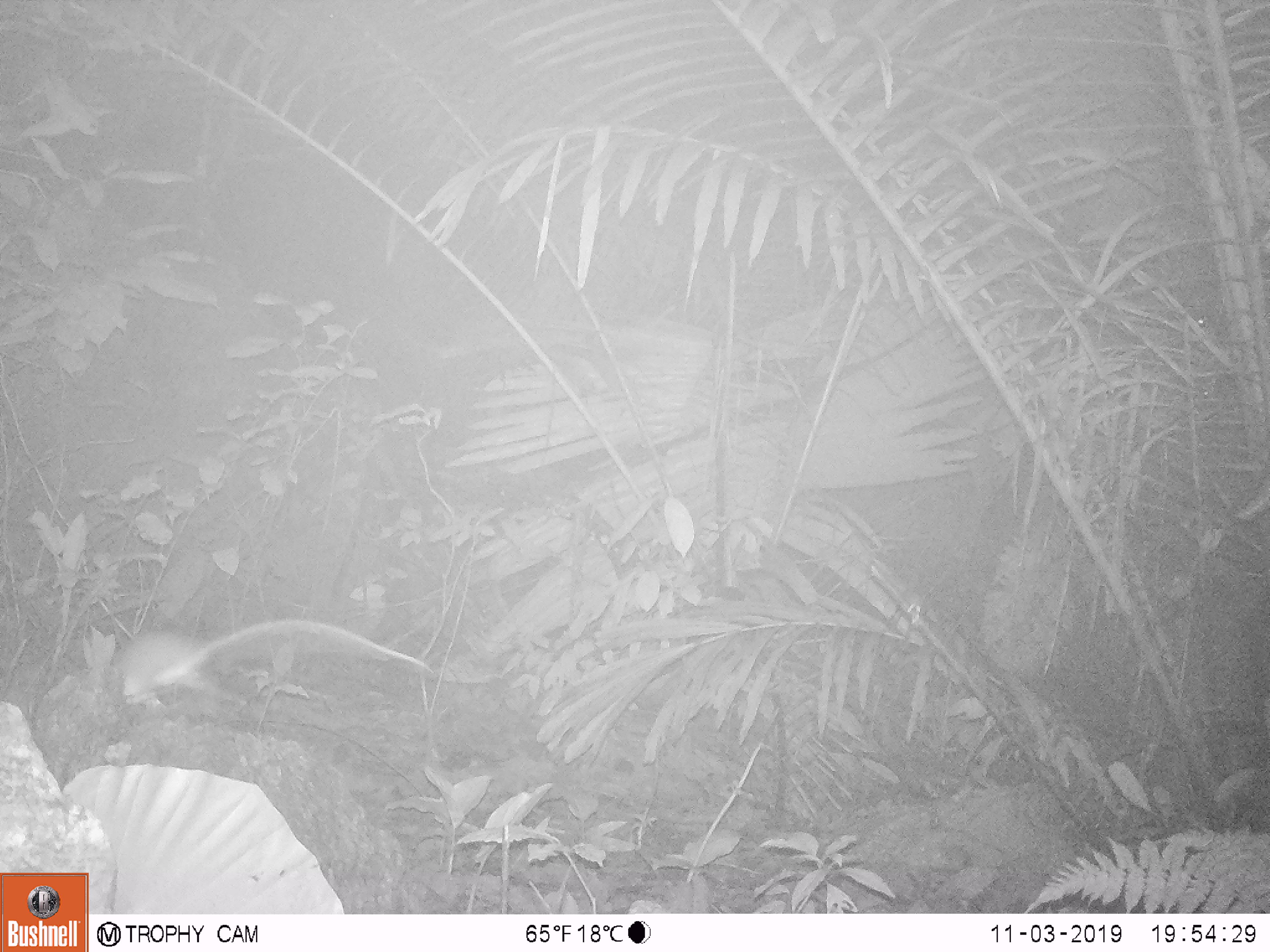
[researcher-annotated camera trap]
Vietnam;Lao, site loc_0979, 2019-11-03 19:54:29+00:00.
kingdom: Animalia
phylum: Chordata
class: Mammalia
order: Rodentia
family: Muridae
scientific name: Muridae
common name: old-world mice and rats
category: unidentified murid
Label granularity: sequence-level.